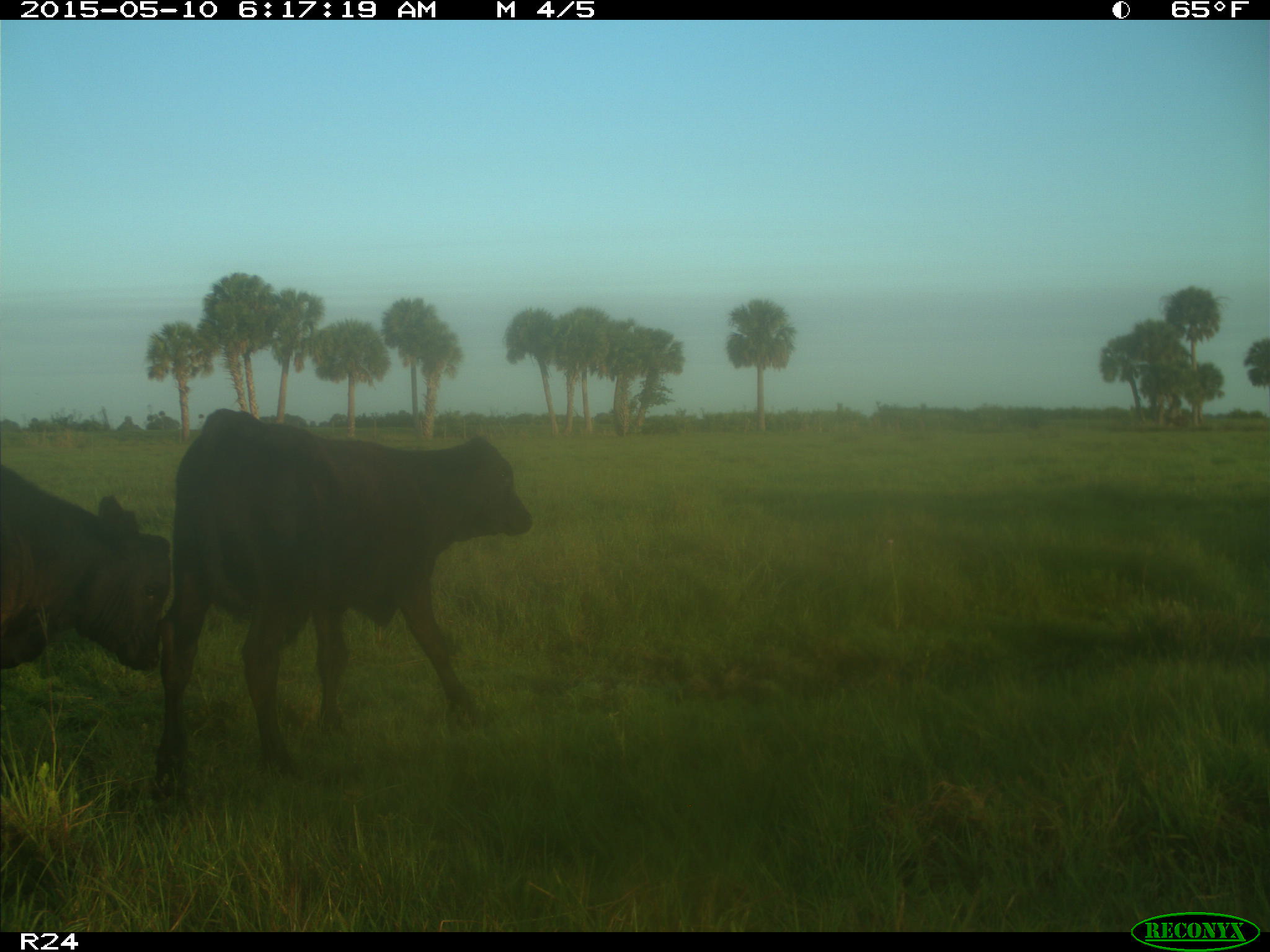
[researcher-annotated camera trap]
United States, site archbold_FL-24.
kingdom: Animalia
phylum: Chordata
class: Mammalia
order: Artiodactyla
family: Bovidae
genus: Bos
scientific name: Bos taurus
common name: domestic cow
Bos taurus (domestic cow).